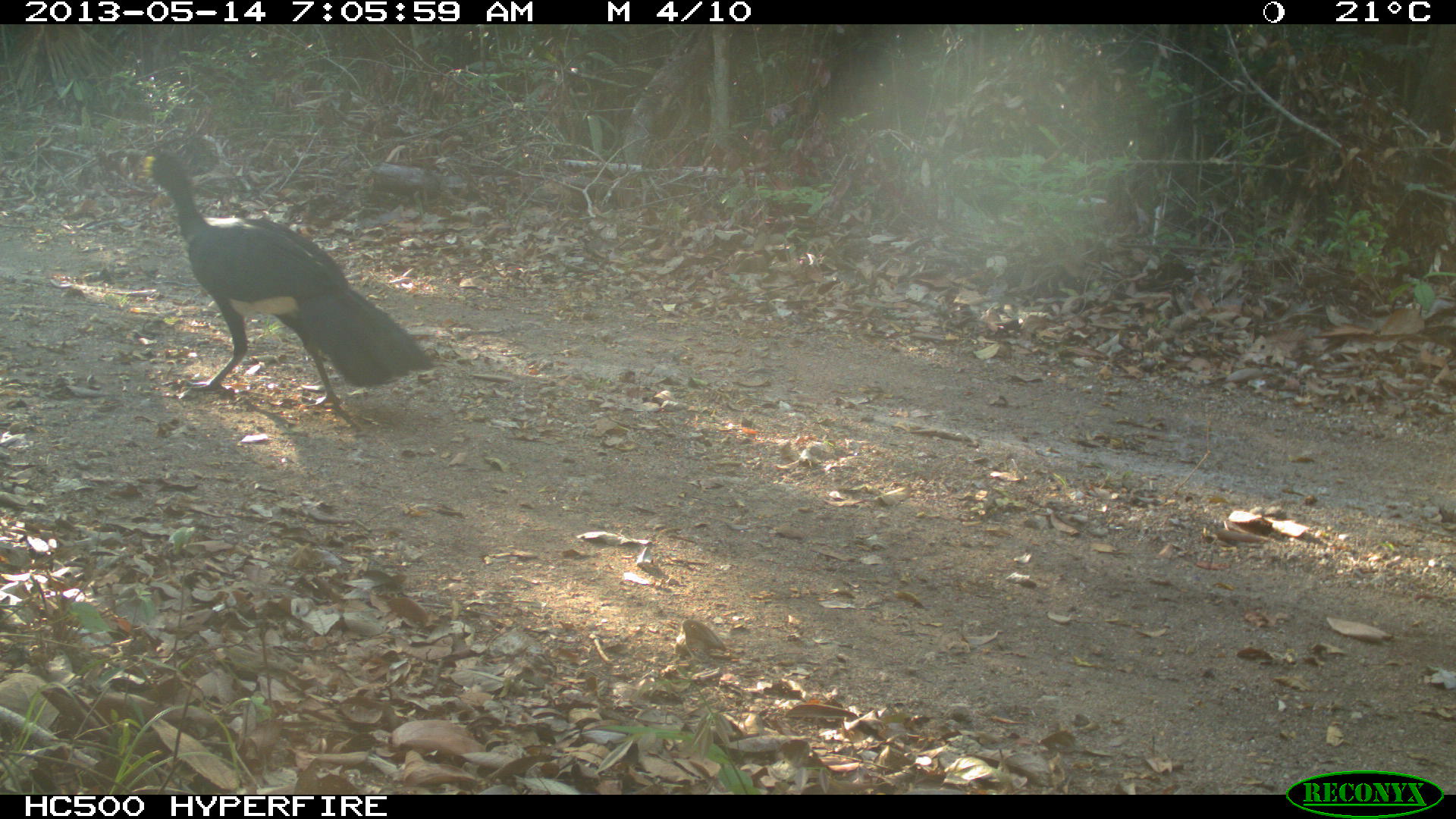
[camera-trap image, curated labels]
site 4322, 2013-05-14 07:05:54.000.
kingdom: Animalia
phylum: Chordata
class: Aves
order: Galliformes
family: Cracidae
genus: Crax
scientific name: Crax rubra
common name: great curassow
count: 1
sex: male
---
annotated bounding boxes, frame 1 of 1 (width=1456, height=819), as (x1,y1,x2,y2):
crax rubra: (142,151,436,407)